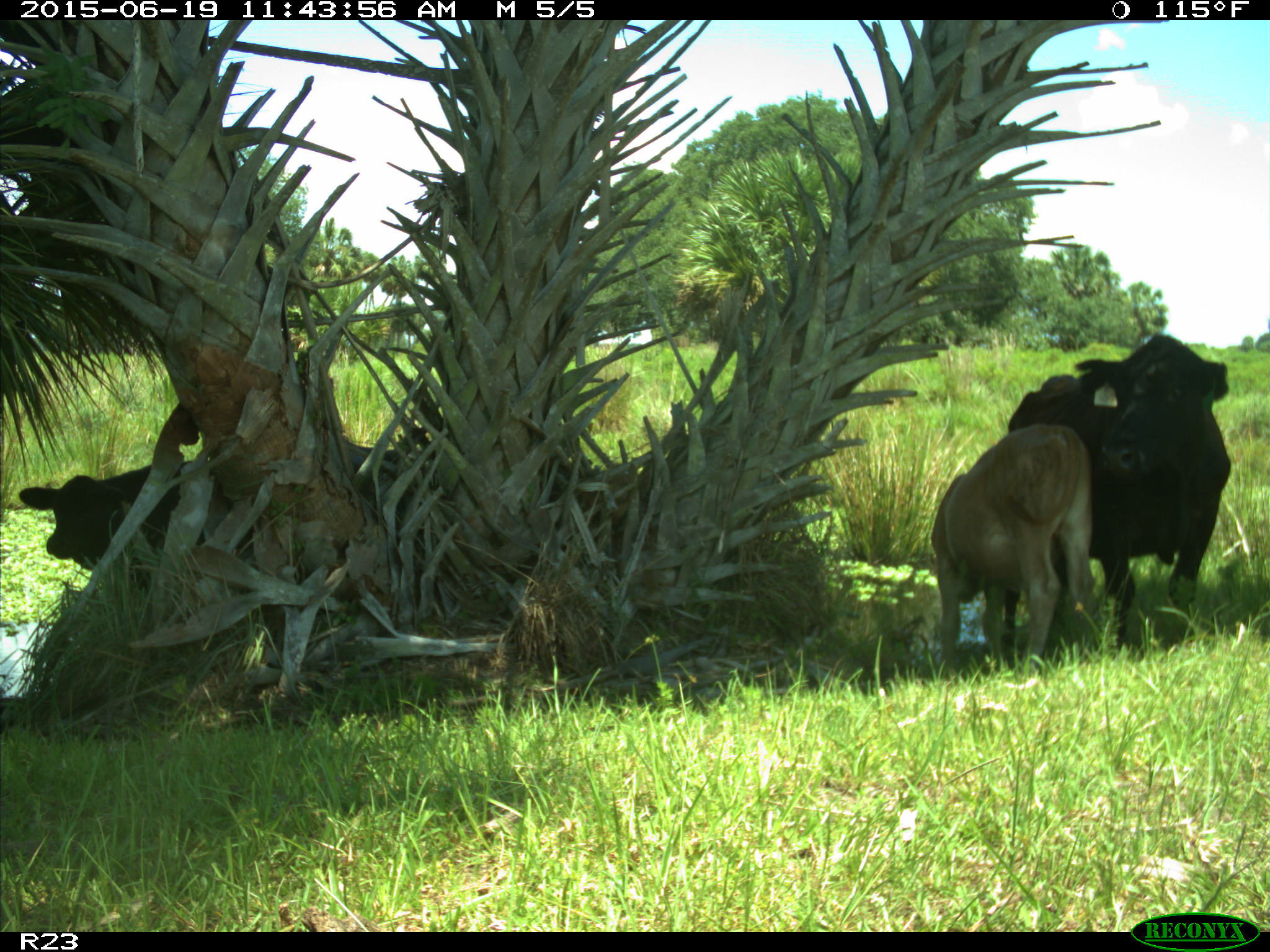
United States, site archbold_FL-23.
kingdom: Animalia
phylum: Chordata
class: Mammalia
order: Artiodactyla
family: Bovidae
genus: Bos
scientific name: Bos taurus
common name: domestic cow